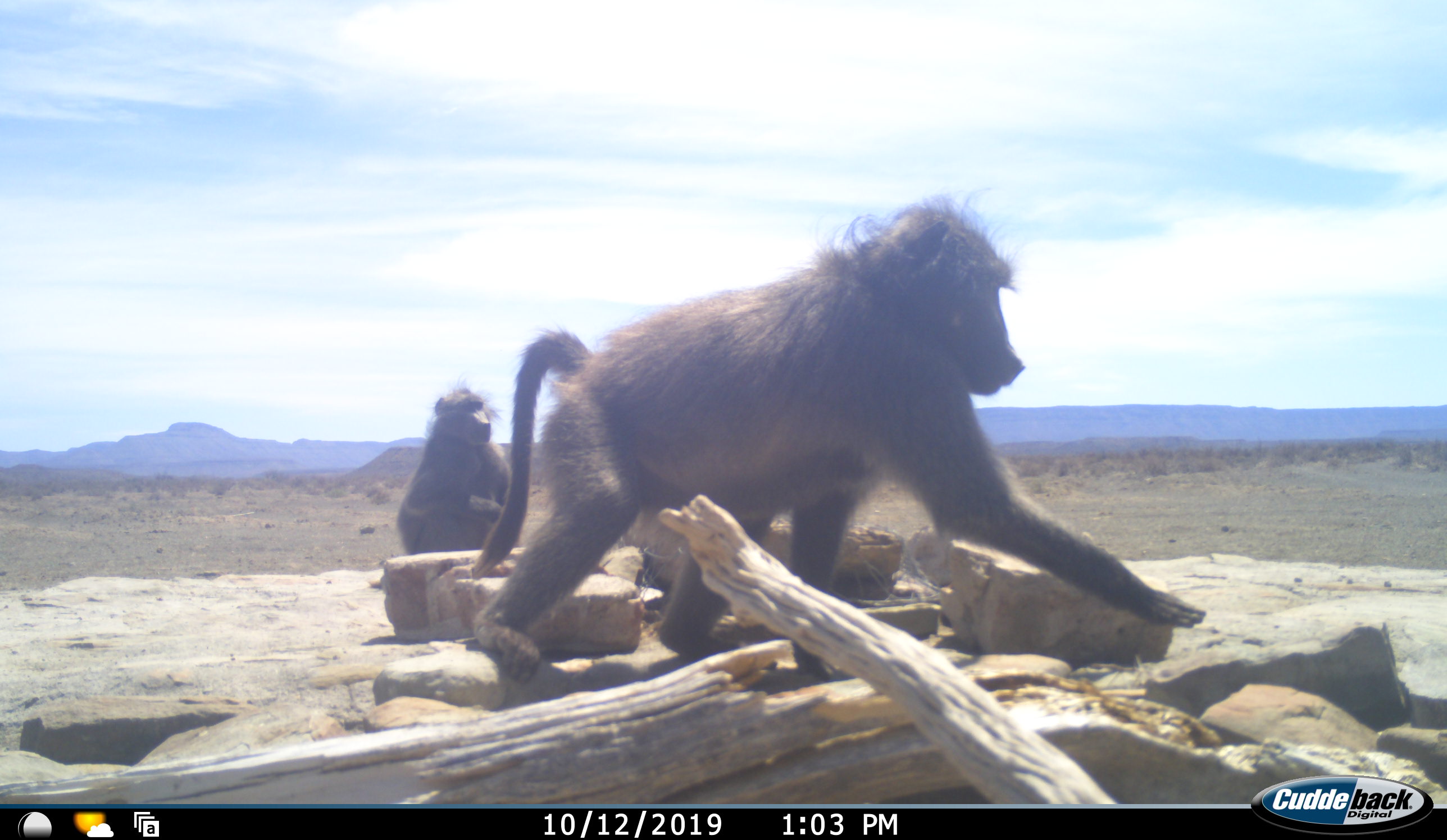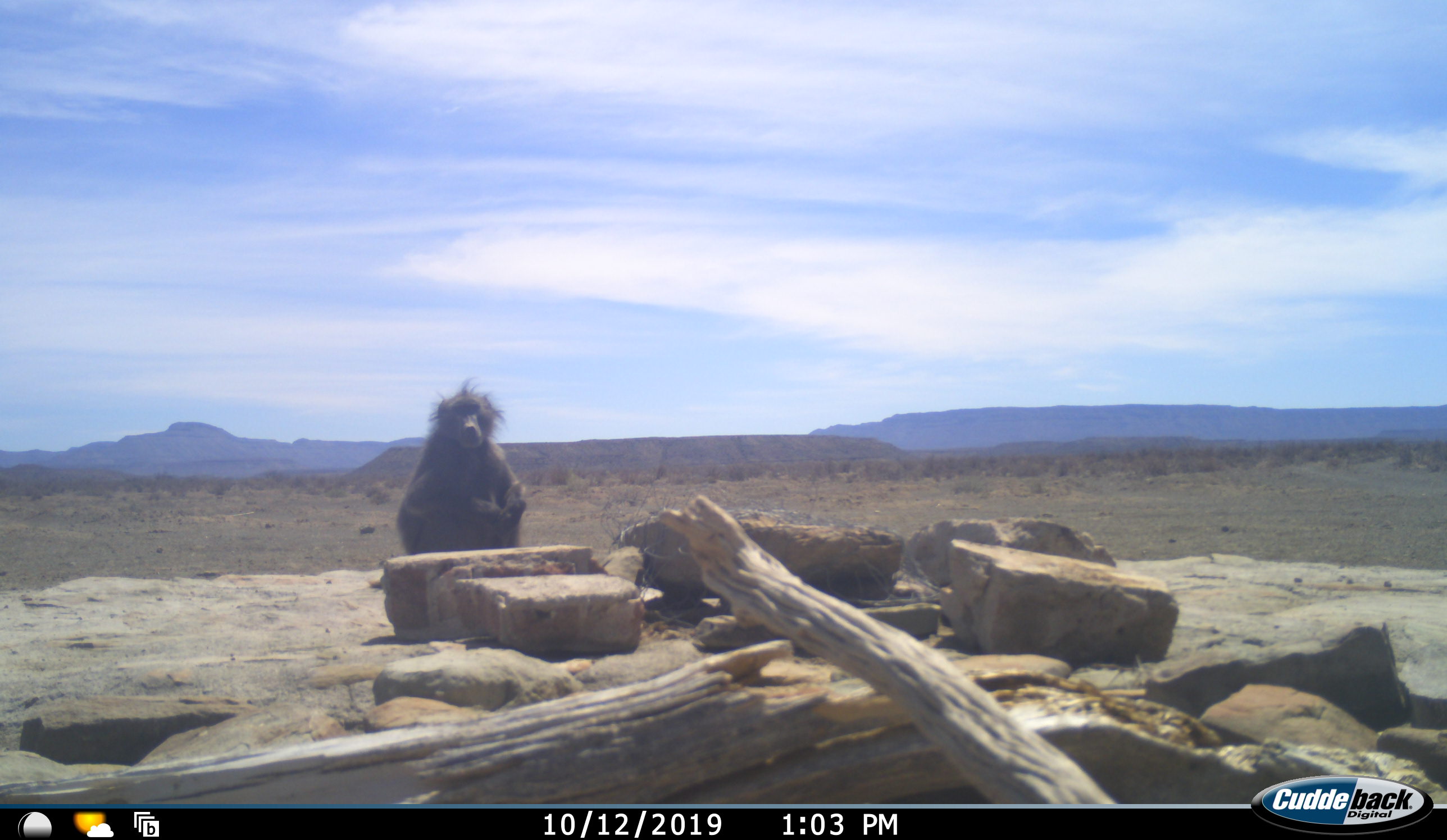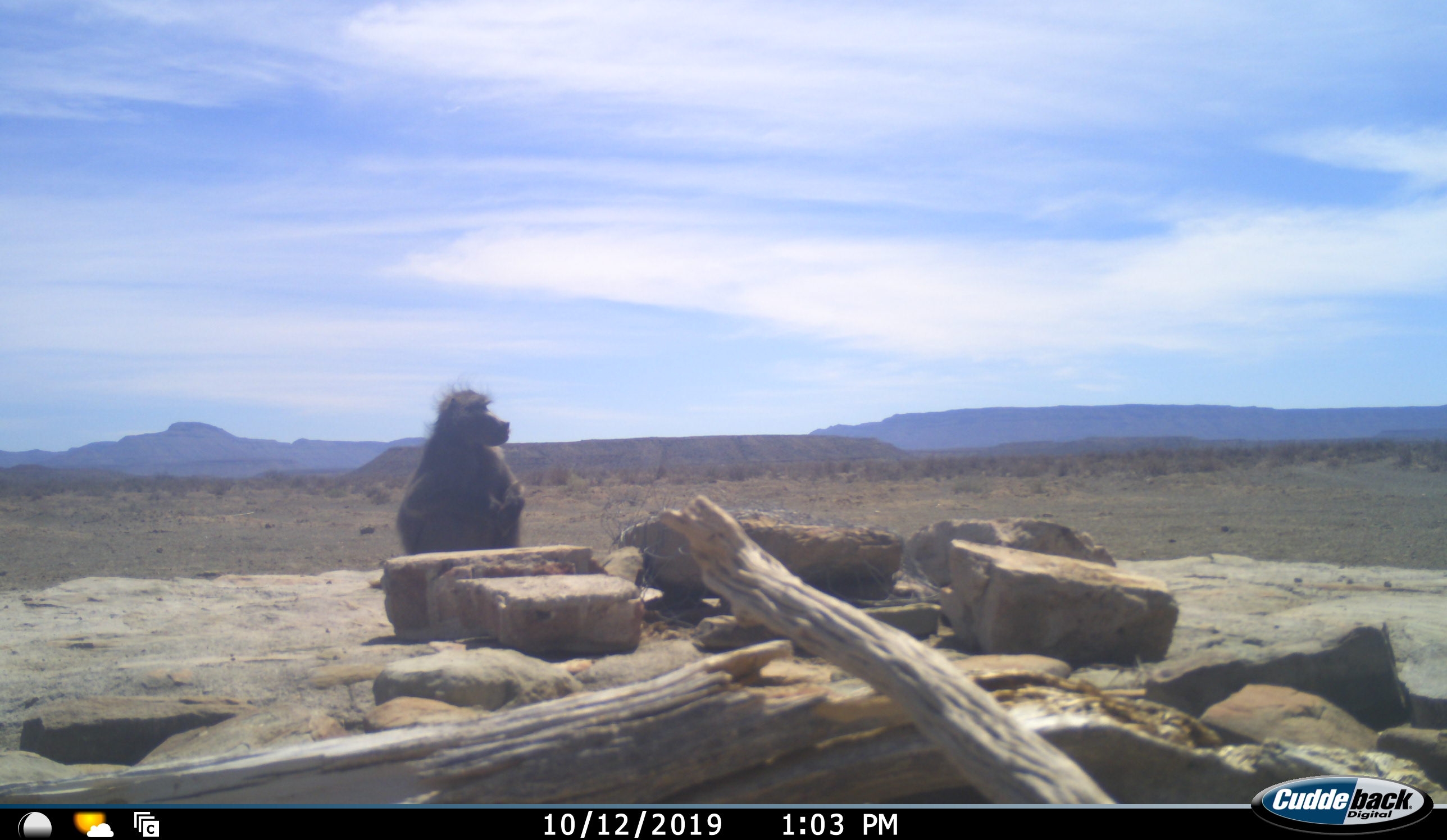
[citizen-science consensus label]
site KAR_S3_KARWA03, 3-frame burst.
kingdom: Animalia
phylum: Chordata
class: Mammalia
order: Primates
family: Cercopithecidae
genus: Papio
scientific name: Papio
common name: baboon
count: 2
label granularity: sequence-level